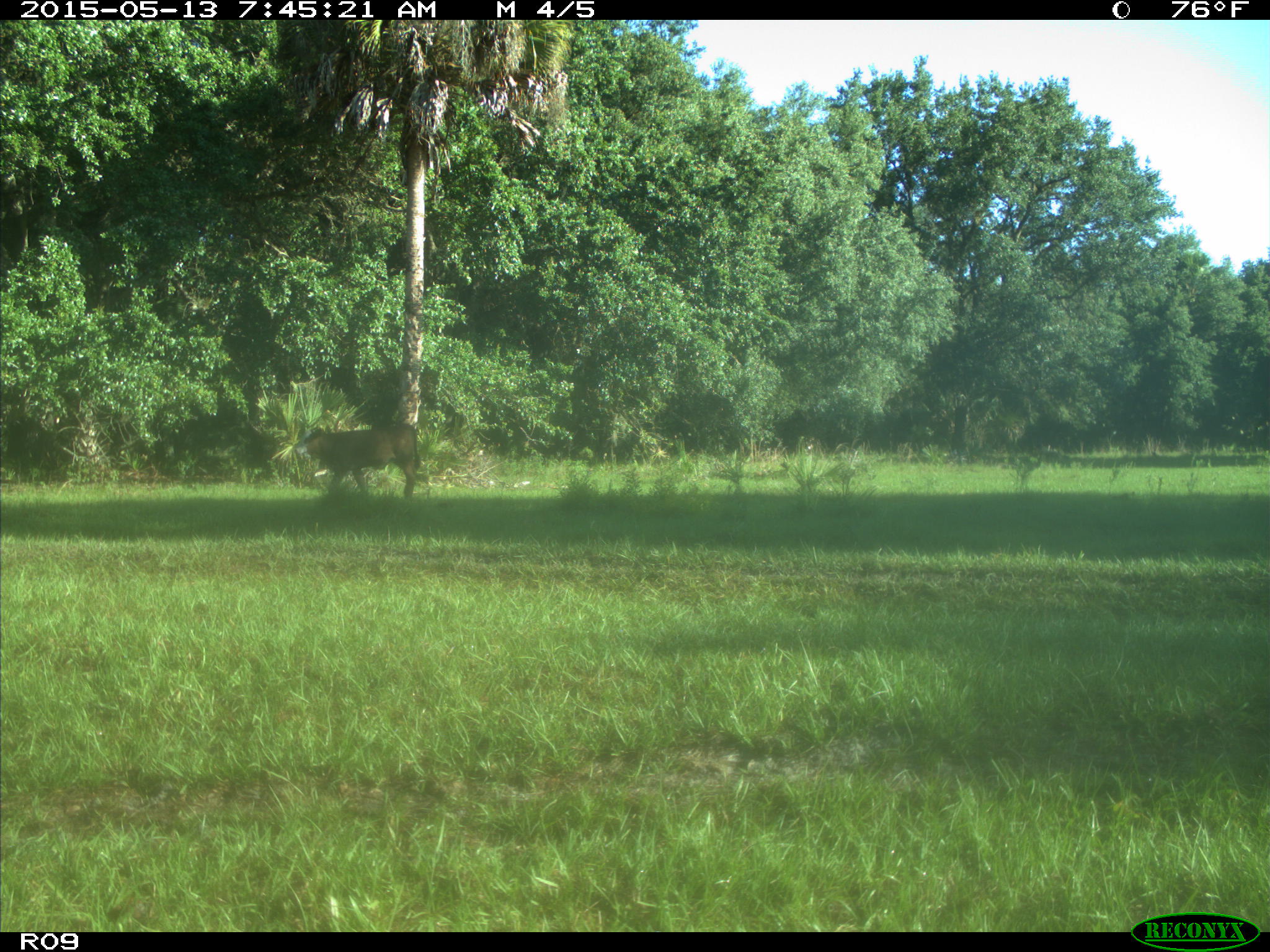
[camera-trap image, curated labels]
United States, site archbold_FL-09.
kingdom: Animalia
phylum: Chordata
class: Mammalia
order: Artiodactyla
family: Bovidae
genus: Bos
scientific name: Bos taurus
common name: domestic cow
Bos taurus (domestic cow).